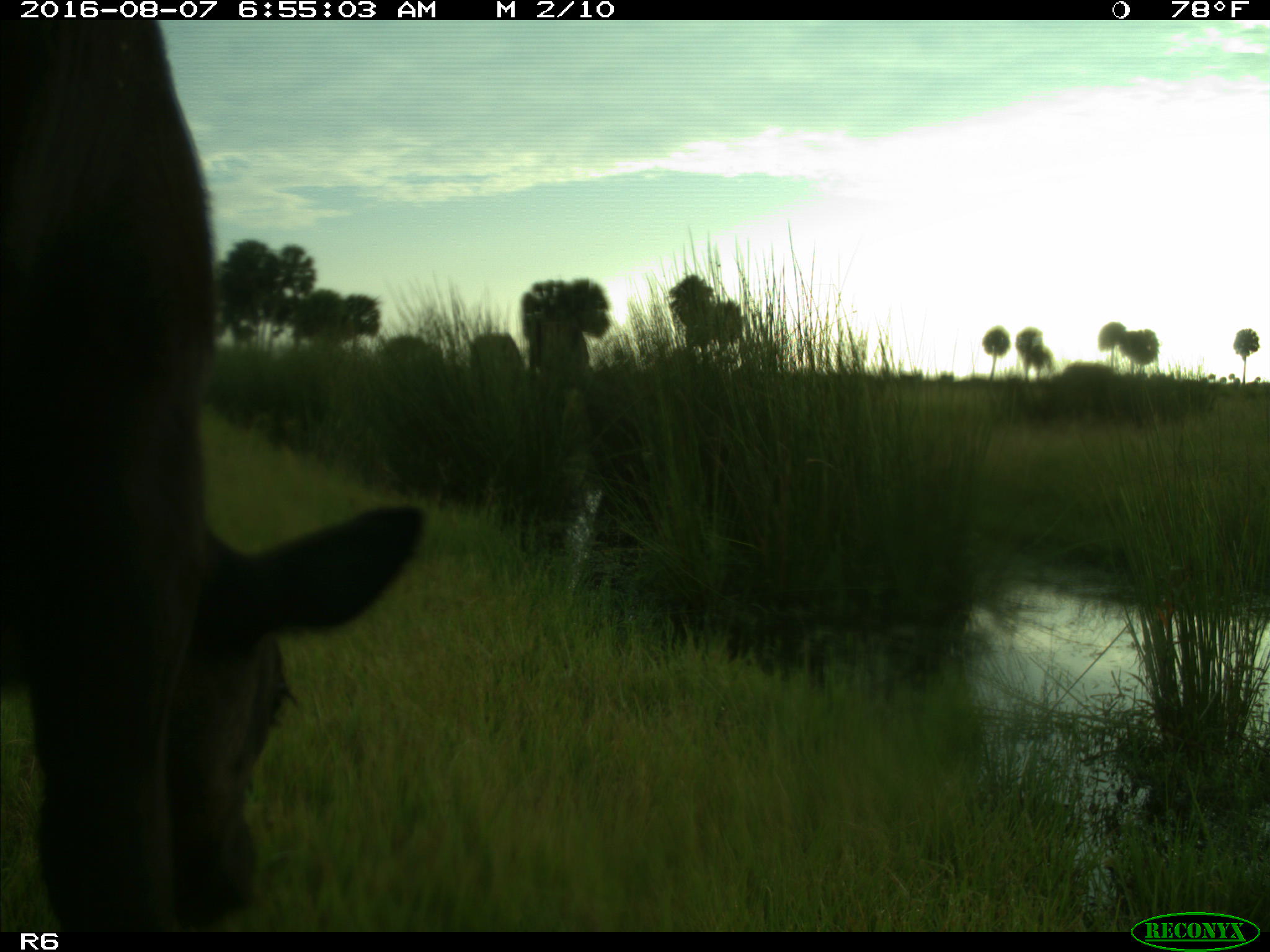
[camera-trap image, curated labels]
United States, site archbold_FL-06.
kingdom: Animalia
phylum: Chordata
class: Mammalia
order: Artiodactyla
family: Bovidae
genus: Bos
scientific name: Bos taurus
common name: domestic cow